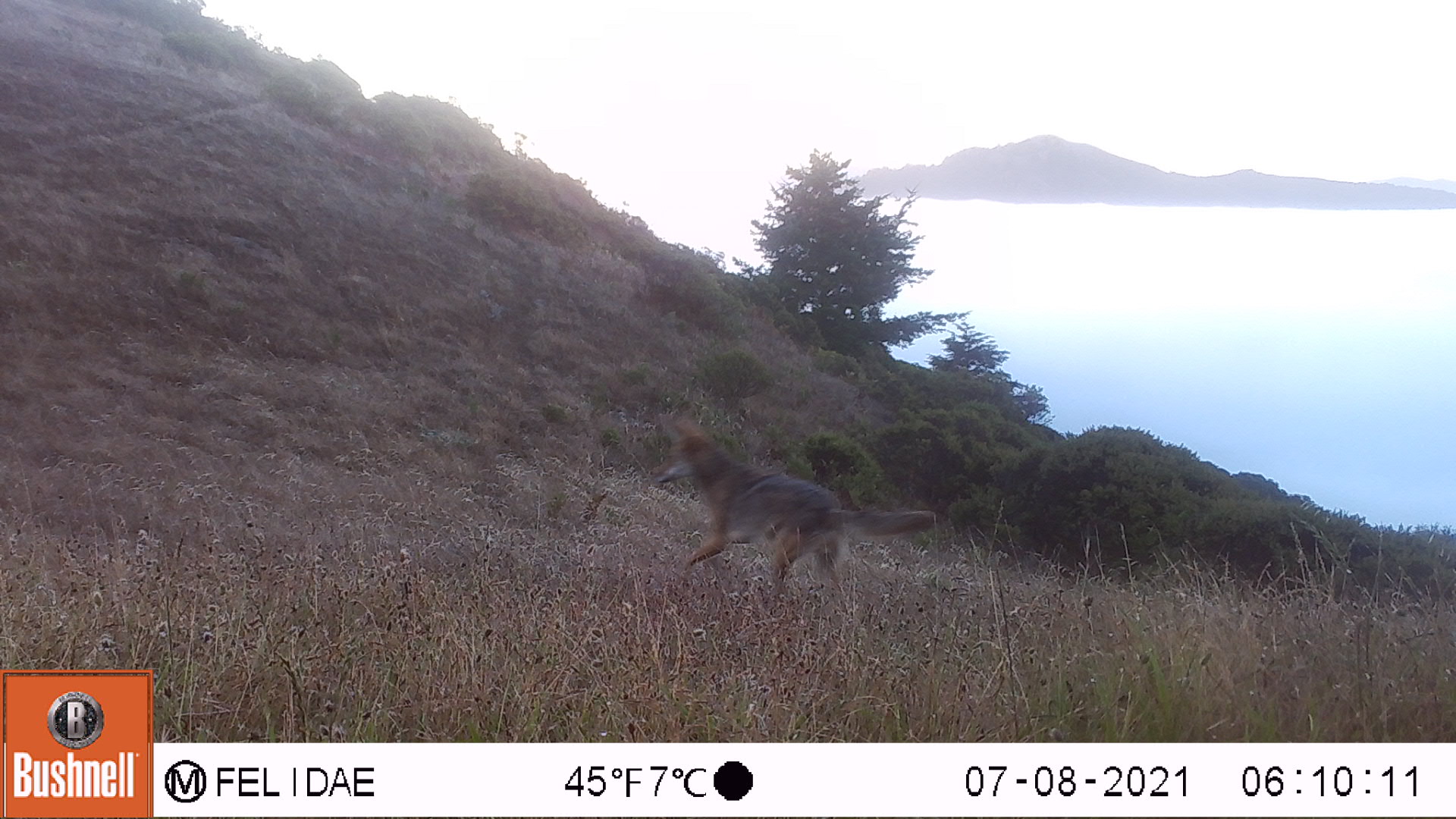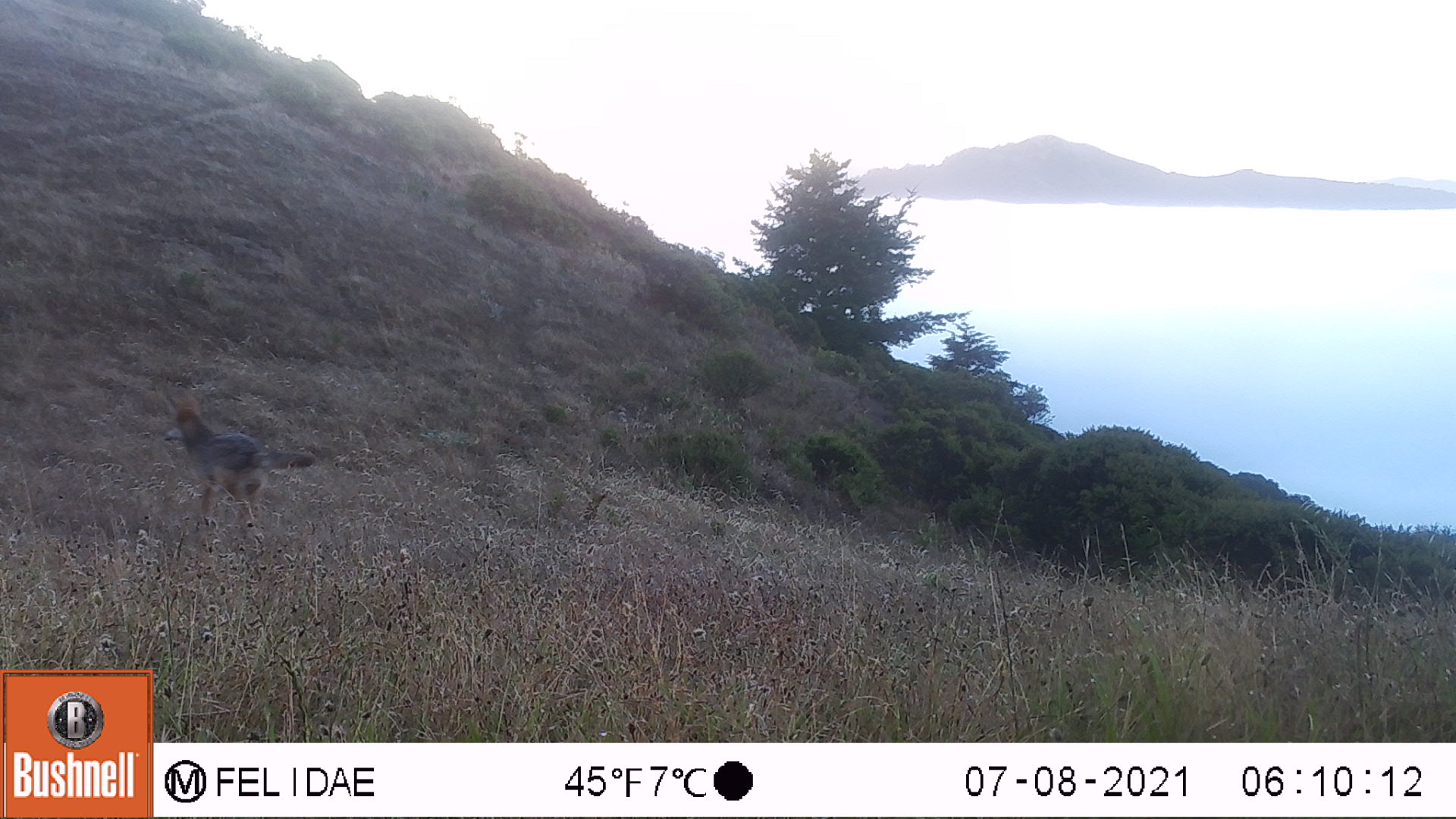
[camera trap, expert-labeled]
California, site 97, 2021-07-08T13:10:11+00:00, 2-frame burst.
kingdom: Animalia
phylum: Chordata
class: Mammalia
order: Carnivora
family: Canidae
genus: Canis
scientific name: Canis latrans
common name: coyote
Coyote (Canis latrans).